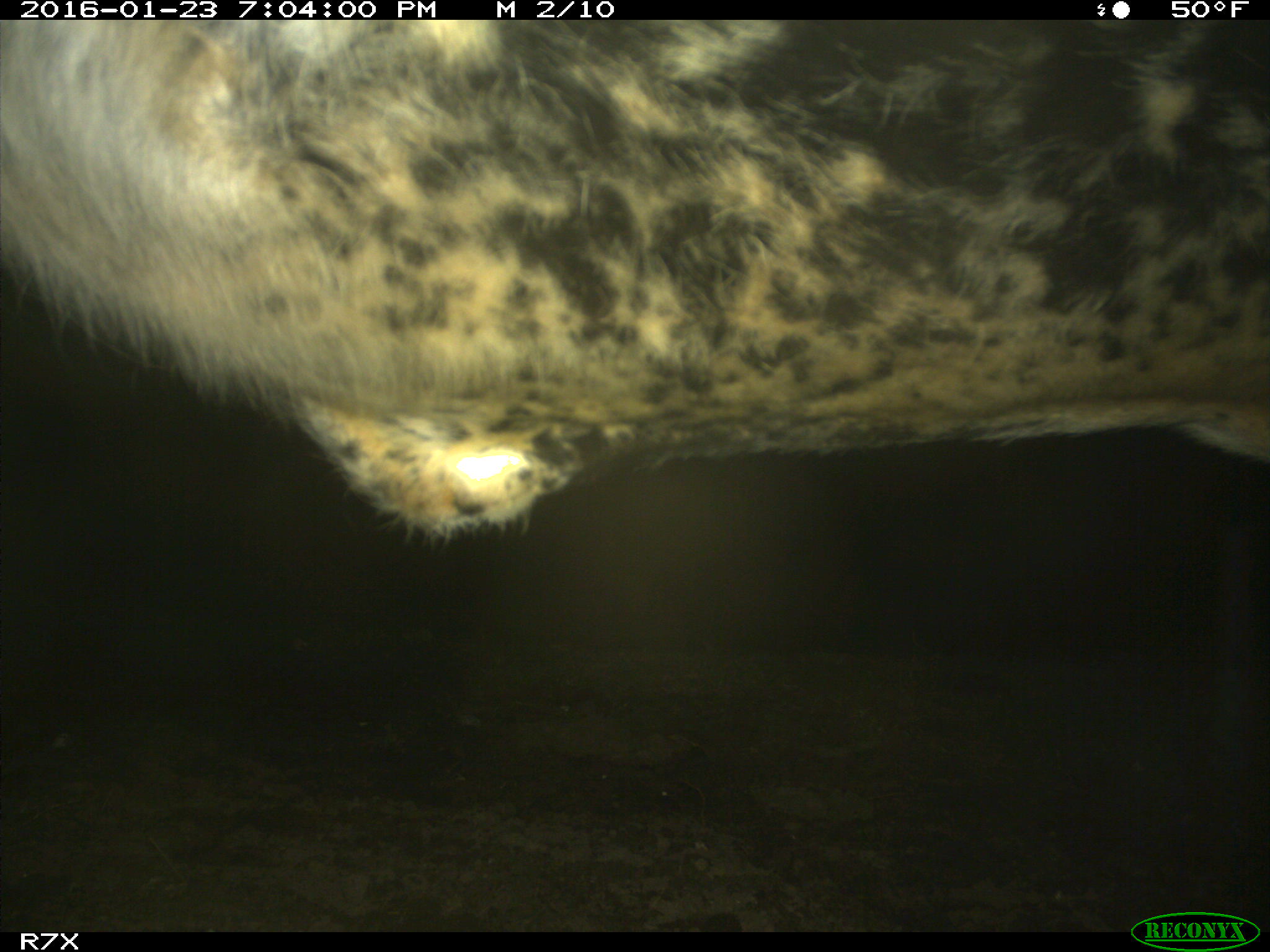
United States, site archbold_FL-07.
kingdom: Animalia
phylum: Chordata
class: Mammalia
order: Artiodactyla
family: Bovidae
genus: Bos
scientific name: Bos taurus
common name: domestic cow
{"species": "Bos taurus (domestic cow)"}